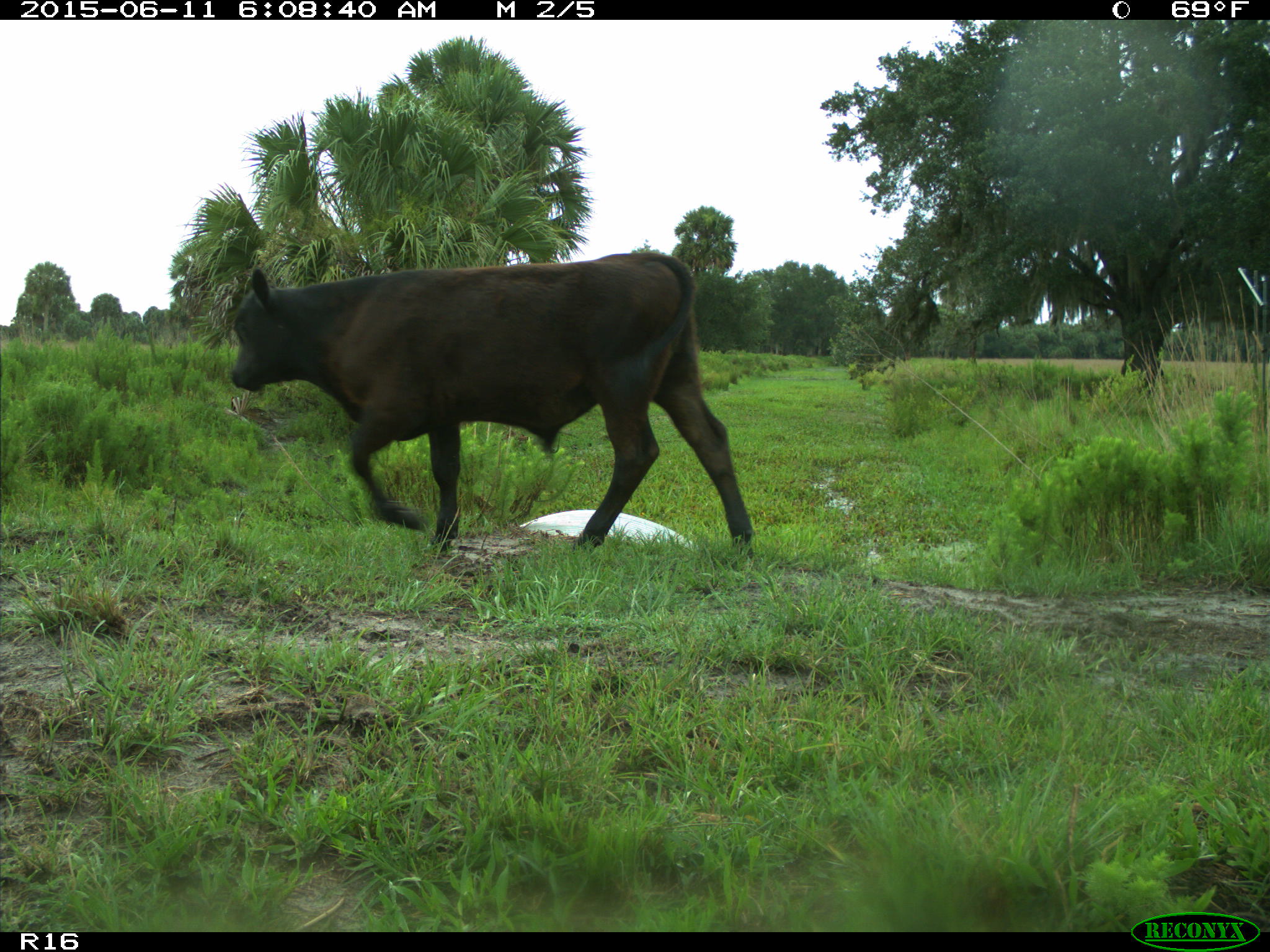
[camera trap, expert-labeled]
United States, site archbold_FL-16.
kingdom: Animalia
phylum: Chordata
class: Mammalia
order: Artiodactyla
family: Bovidae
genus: Bos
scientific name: Bos taurus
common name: domestic cow